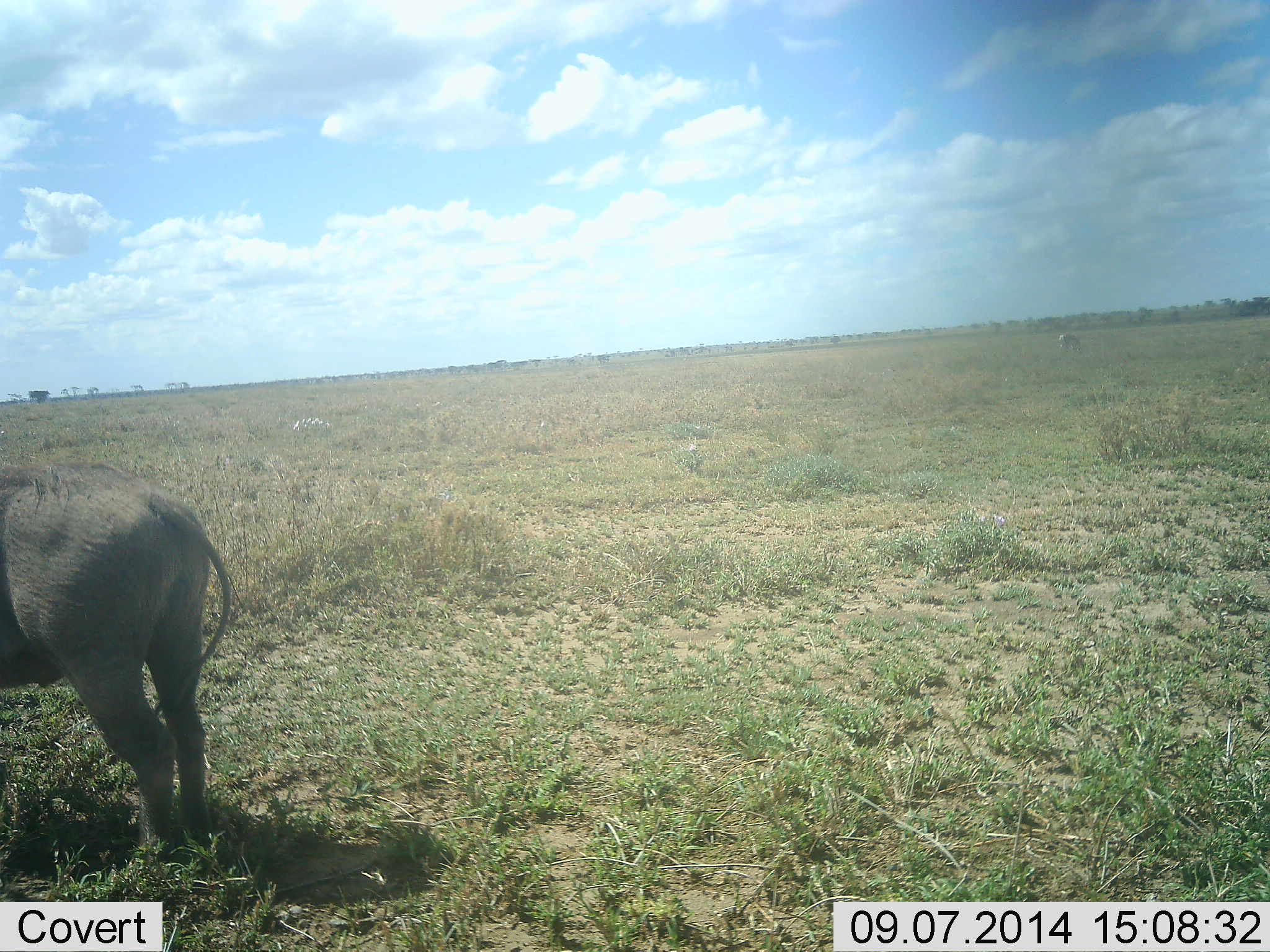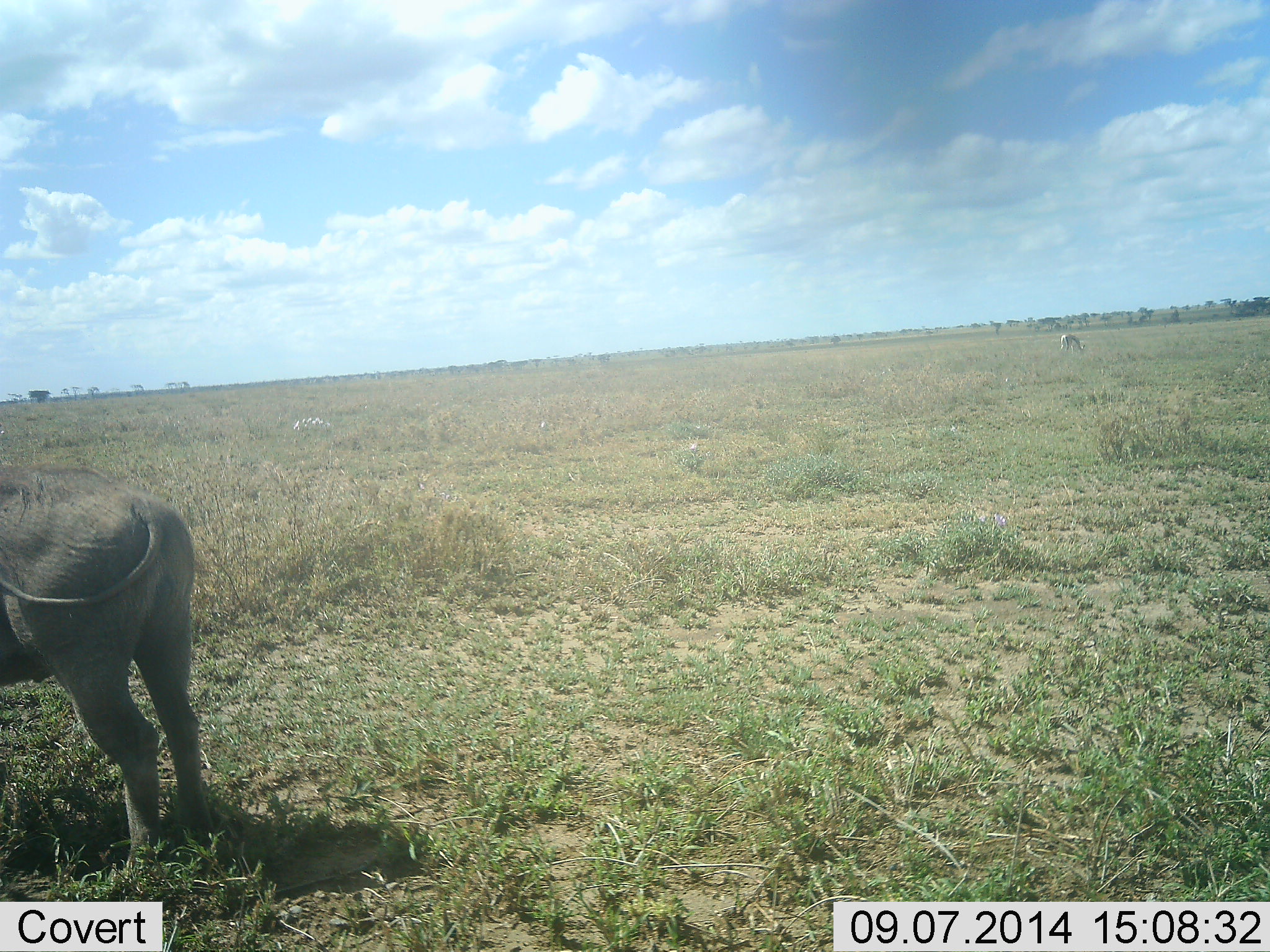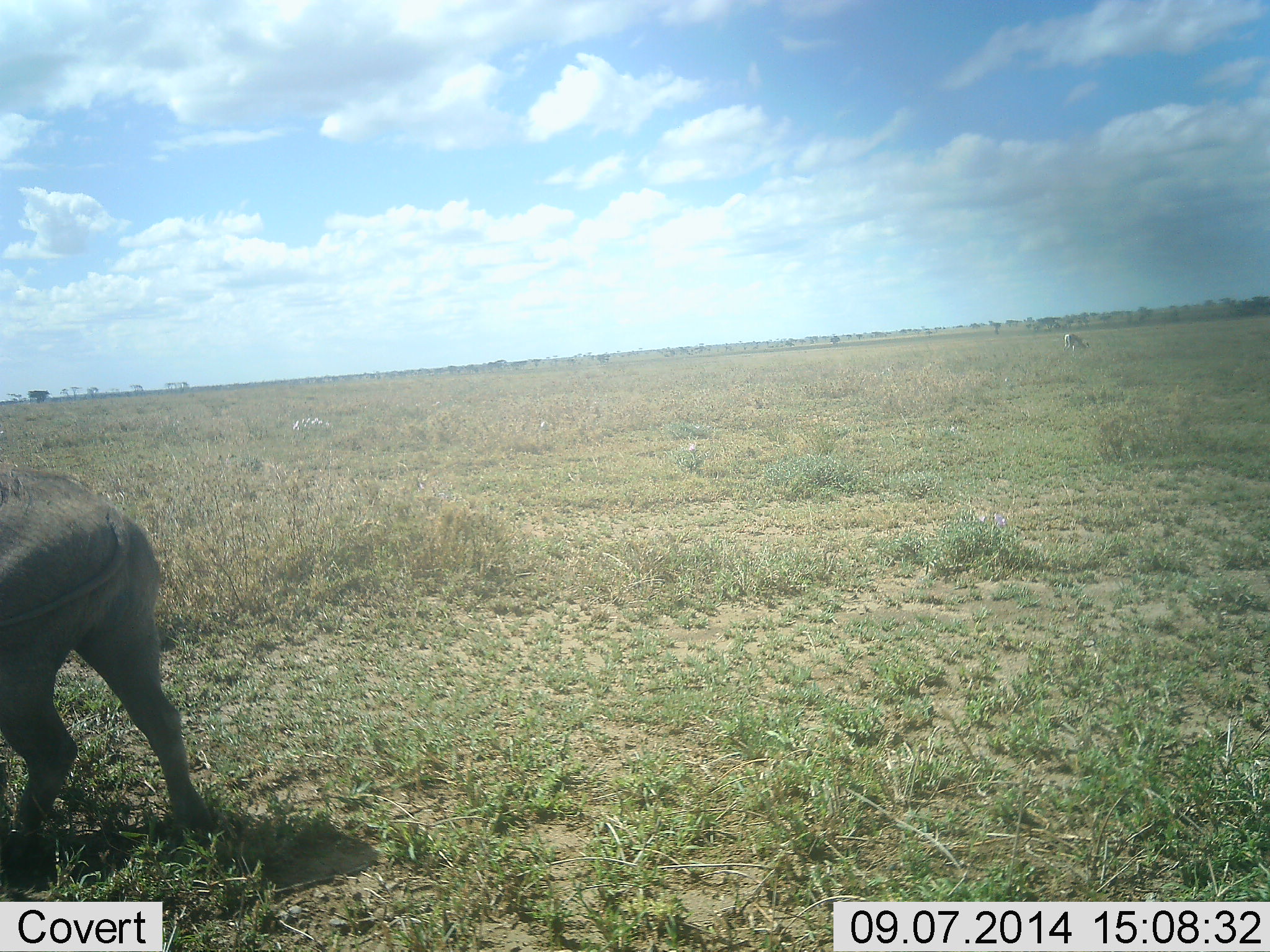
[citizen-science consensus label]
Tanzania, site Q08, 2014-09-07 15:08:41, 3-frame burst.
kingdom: Animalia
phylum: Chordata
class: Mammalia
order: Artiodactyla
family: Suidae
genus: Phacochoerus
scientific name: Phacochoerus africanus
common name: warthog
Warthog (Phacochoerus africanus), count 1. Behavior (volunteer vote fractions): standing 93%, resting 0%, moving 7%, interacting 0%. Young present (vote fraction): 0%. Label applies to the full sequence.